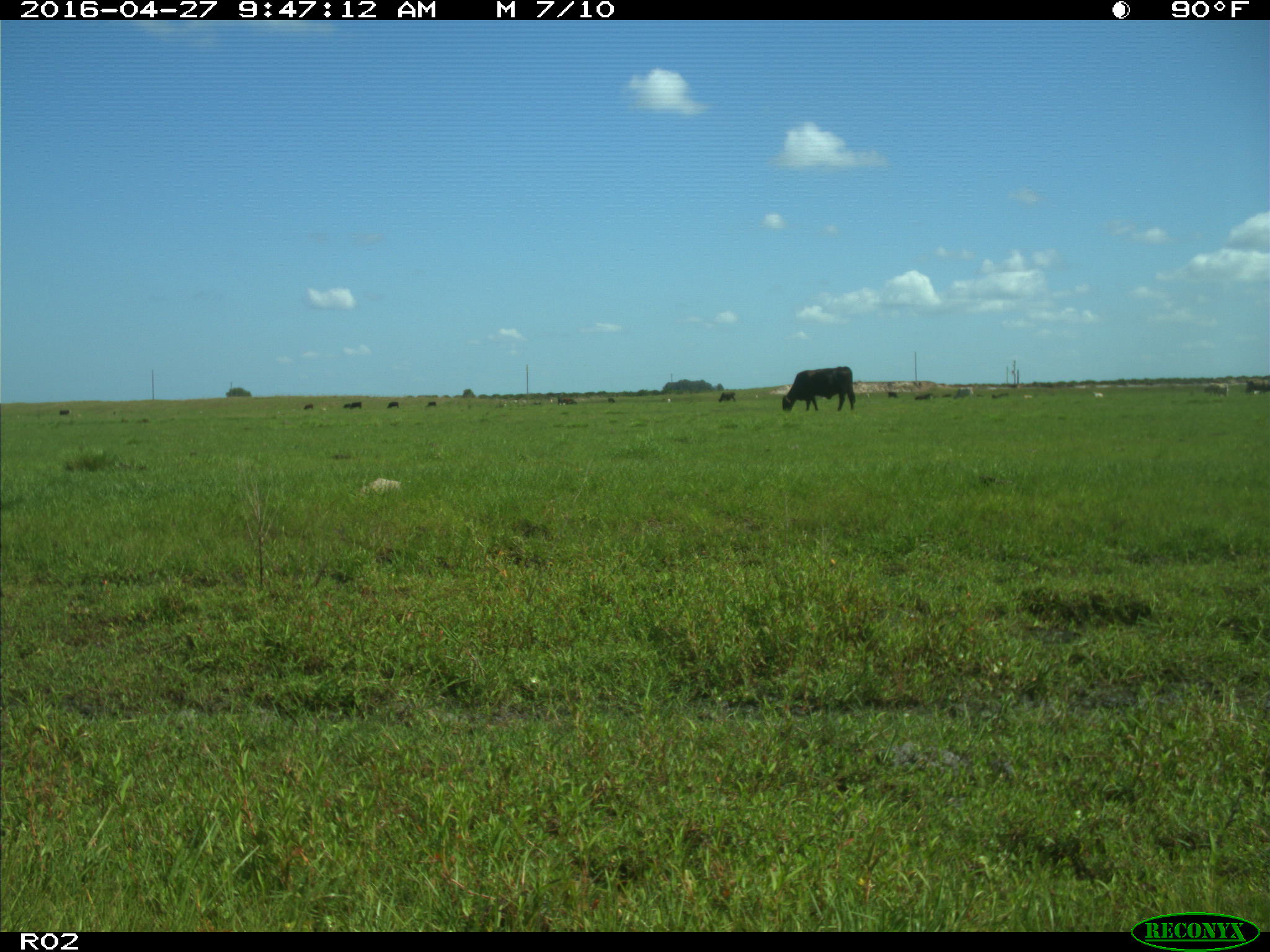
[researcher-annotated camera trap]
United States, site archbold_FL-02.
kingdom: Animalia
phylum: Chordata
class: Mammalia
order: Artiodactyla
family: Bovidae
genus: Bos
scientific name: Bos taurus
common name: domestic cow